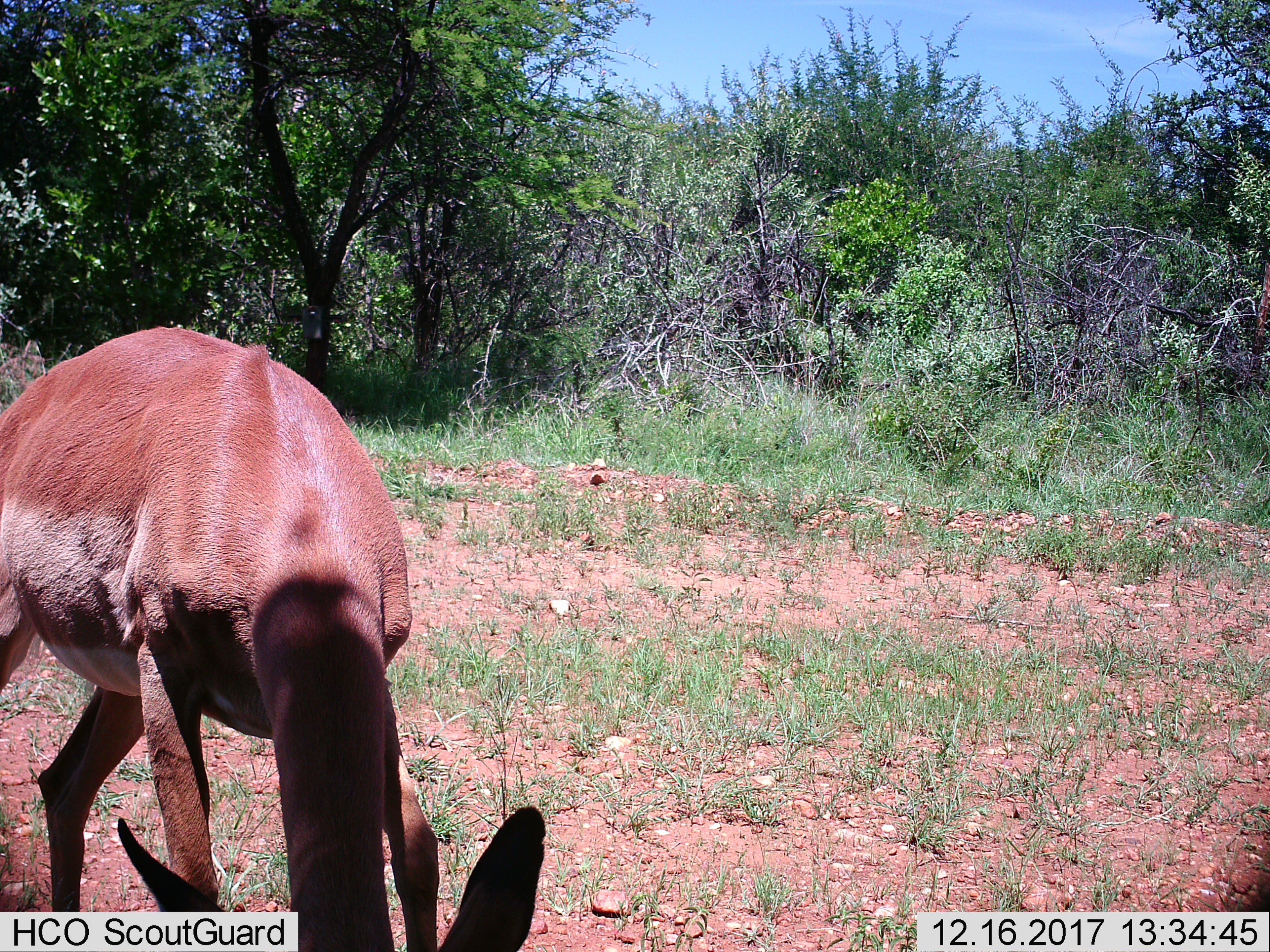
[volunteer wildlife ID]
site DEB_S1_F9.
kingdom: Animalia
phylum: Chordata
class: Mammalia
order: Artiodactyla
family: Bovidae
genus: Aepyceros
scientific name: Aepyceros melampus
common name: impala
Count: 1.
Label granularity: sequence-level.